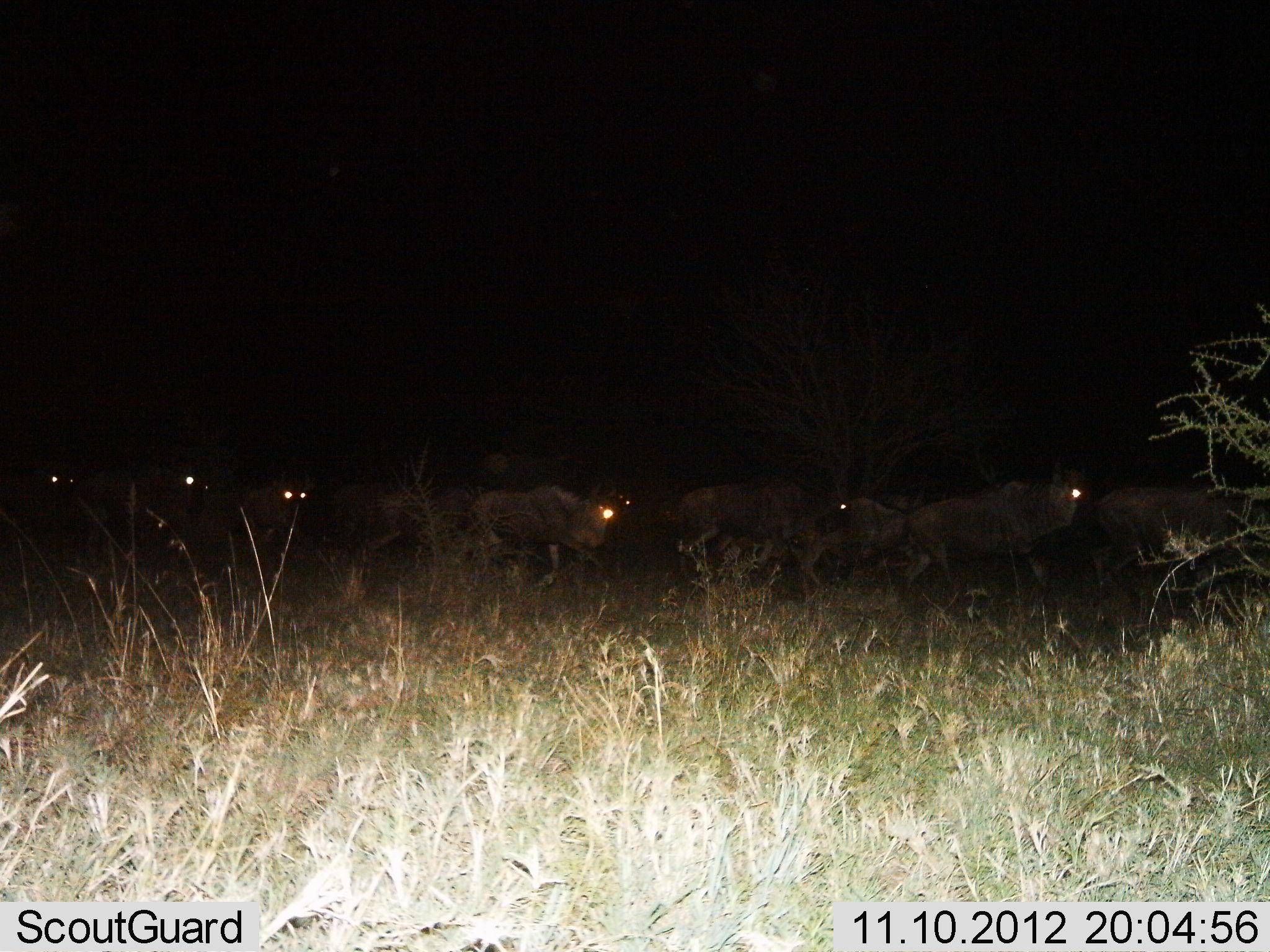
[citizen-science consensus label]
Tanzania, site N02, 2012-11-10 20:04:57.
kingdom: Animalia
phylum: Chordata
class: Mammalia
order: Artiodactyla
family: Bovidae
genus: Connochaetes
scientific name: Connochaetes taurinus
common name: blue wildebeest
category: wildebeest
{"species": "wildebeest (blue wildebeest) (Connochaetes taurinus)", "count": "10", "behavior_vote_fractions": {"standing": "10%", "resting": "0%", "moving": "100%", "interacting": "0%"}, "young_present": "0%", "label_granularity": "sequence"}